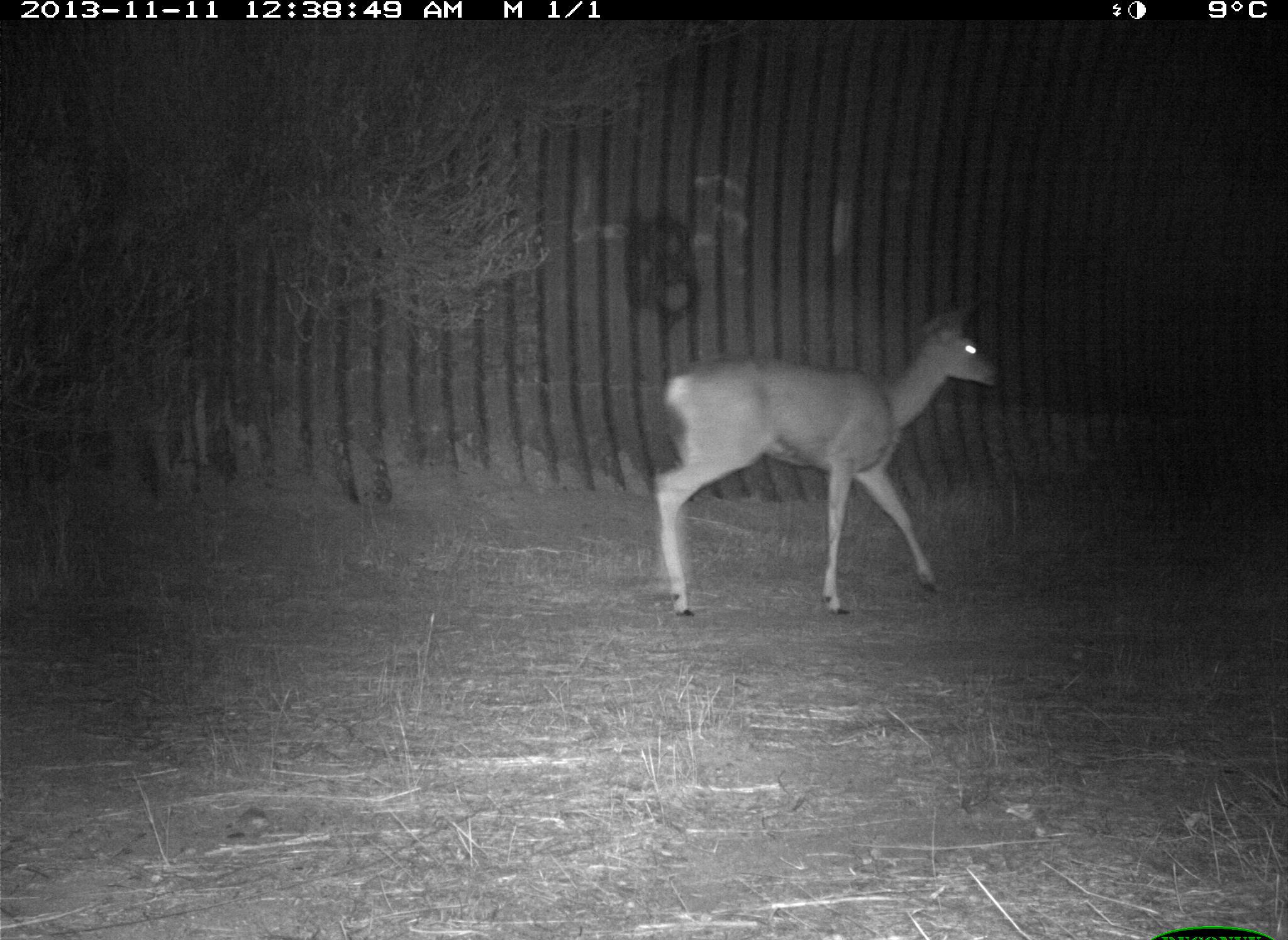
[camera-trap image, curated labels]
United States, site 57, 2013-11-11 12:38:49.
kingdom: Animalia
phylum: Chordata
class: Mammalia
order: Artiodactyla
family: Cervidae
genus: Odocoileus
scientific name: Odocoileus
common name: deer